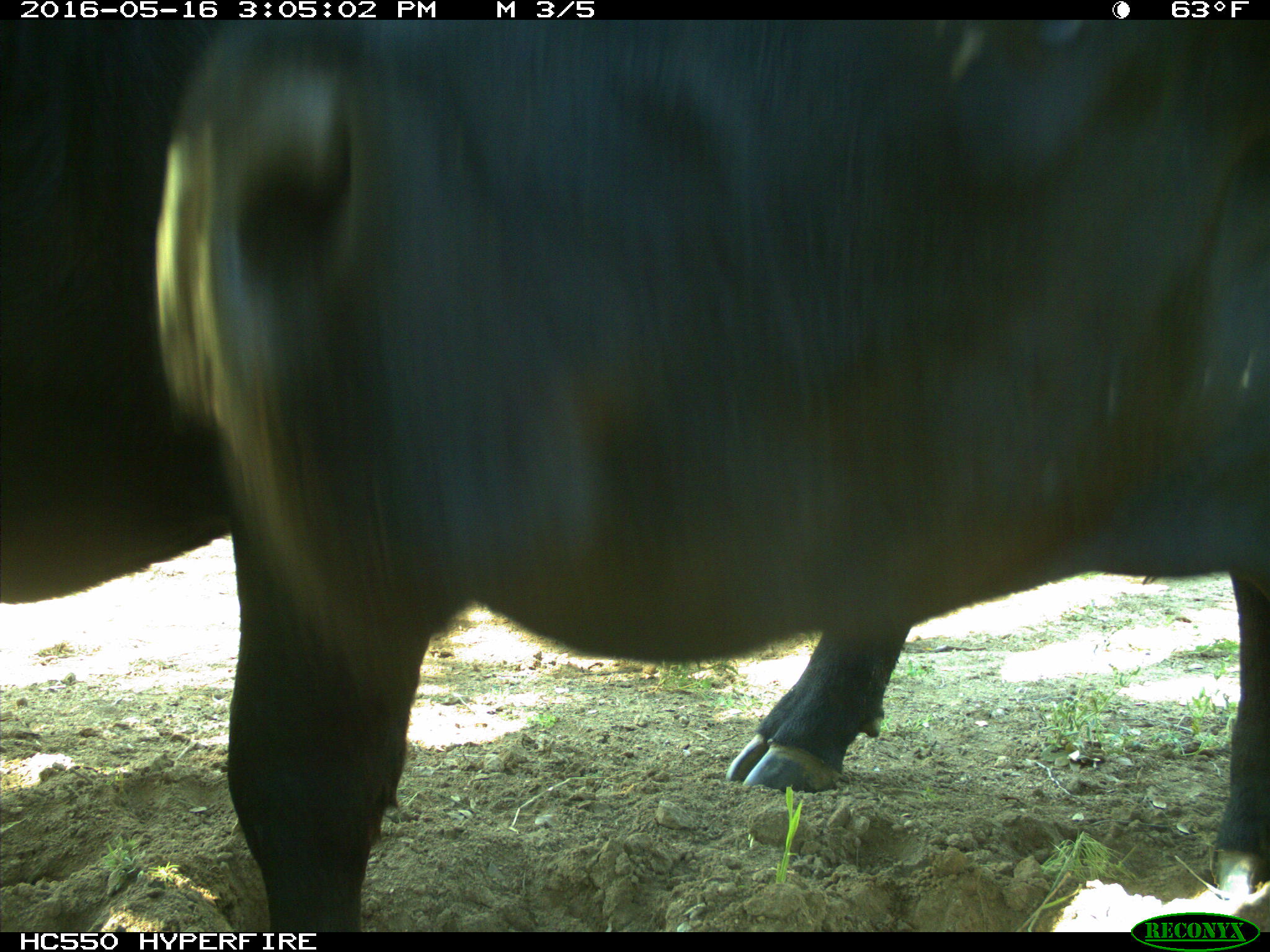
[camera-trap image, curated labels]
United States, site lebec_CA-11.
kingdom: Animalia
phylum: Chordata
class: Mammalia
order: Artiodactyla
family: Bovidae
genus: Bos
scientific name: Bos taurus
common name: domestic cow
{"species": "Bos taurus (domestic cow)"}